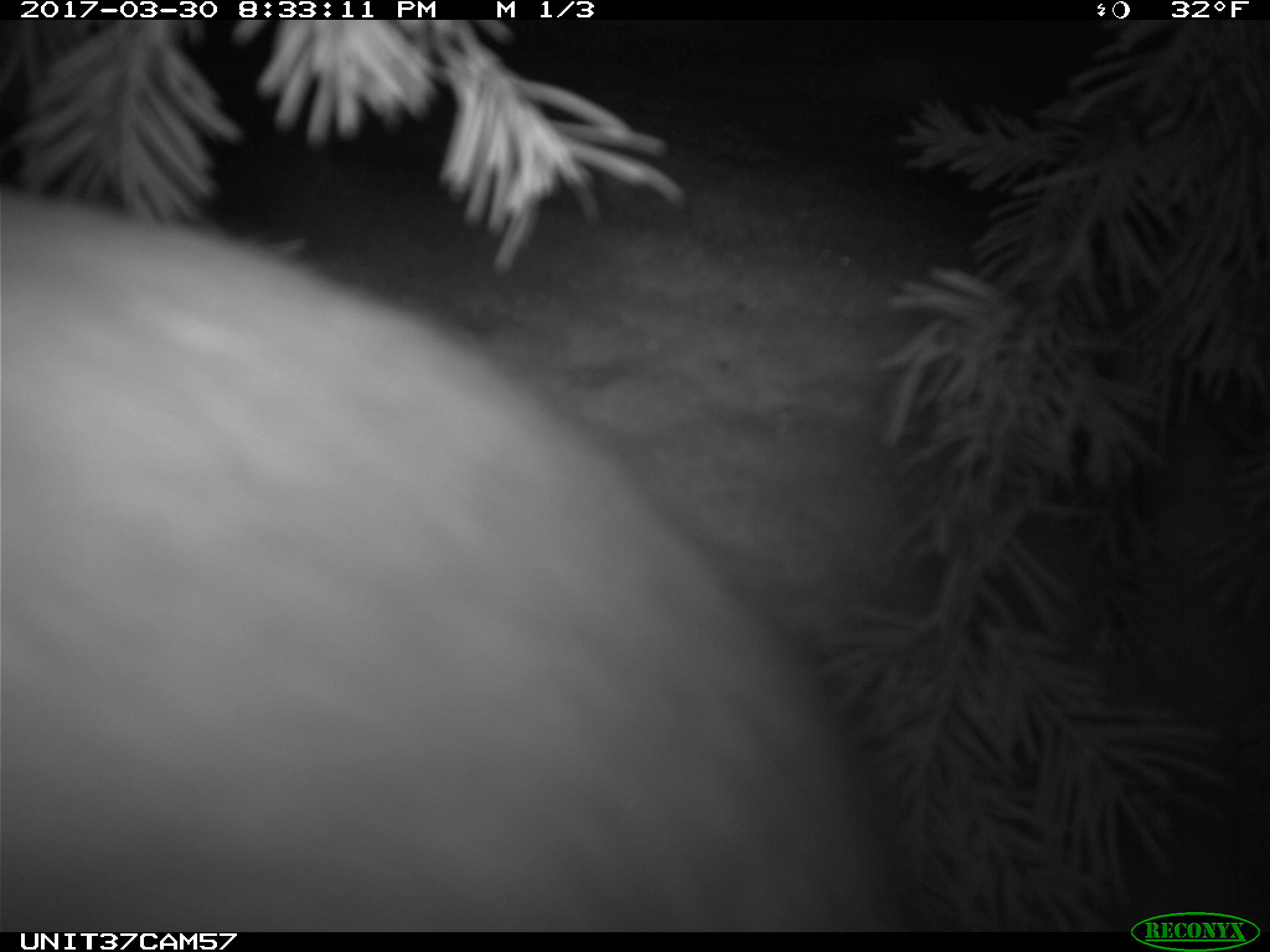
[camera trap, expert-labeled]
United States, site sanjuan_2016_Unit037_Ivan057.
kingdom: Animalia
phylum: Chordata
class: Mammalia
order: Lagomorpha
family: Leporidae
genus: Lepus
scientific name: Lepus americanus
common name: snowshoe hare